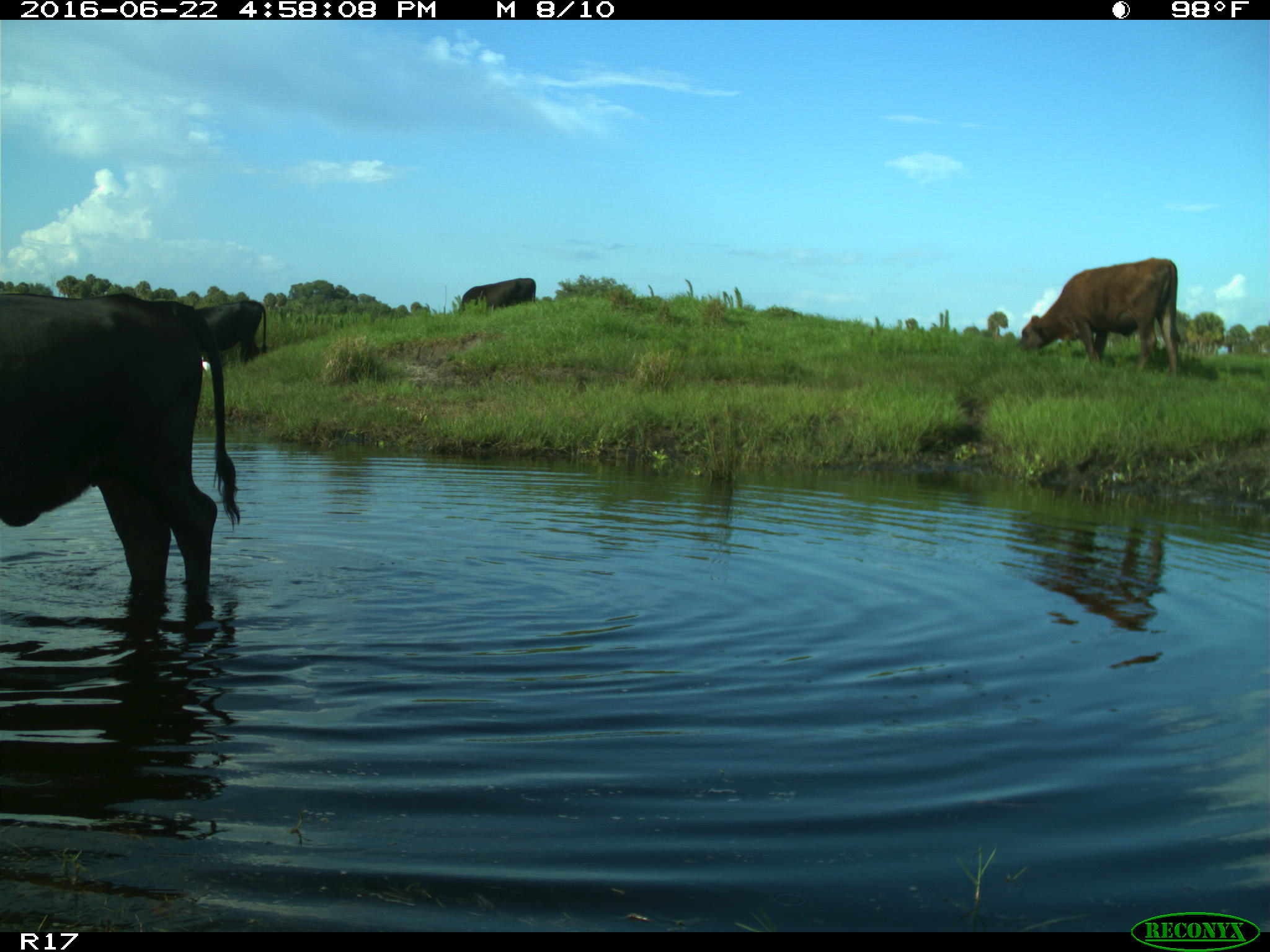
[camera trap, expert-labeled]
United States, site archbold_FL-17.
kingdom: Animalia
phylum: Chordata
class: Mammalia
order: Artiodactyla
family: Bovidae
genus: Bos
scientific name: Bos taurus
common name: domestic cow